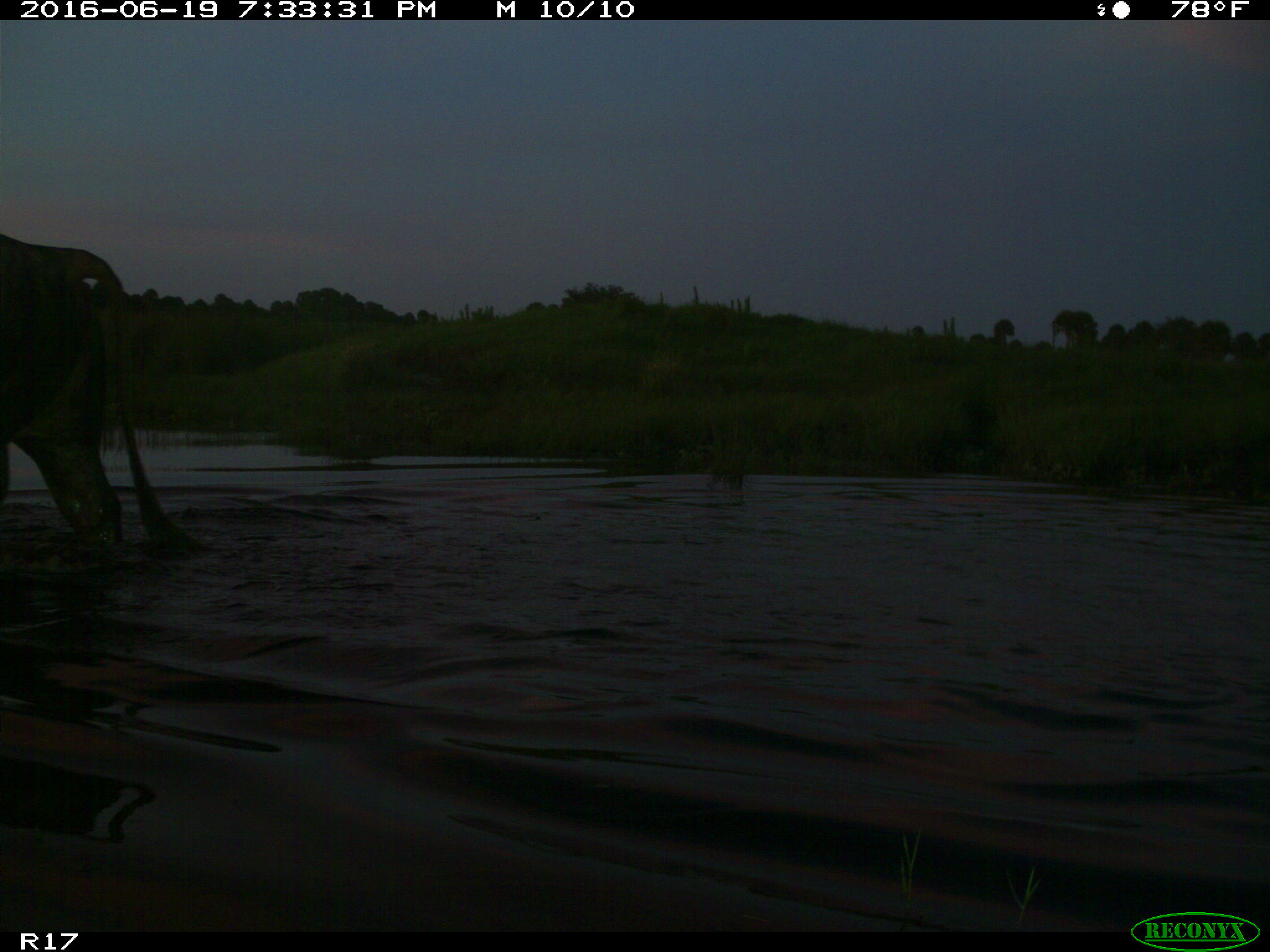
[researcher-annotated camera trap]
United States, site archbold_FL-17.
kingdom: Animalia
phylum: Chordata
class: Mammalia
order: Artiodactyla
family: Bovidae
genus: Bos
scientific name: Bos taurus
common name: domestic cow